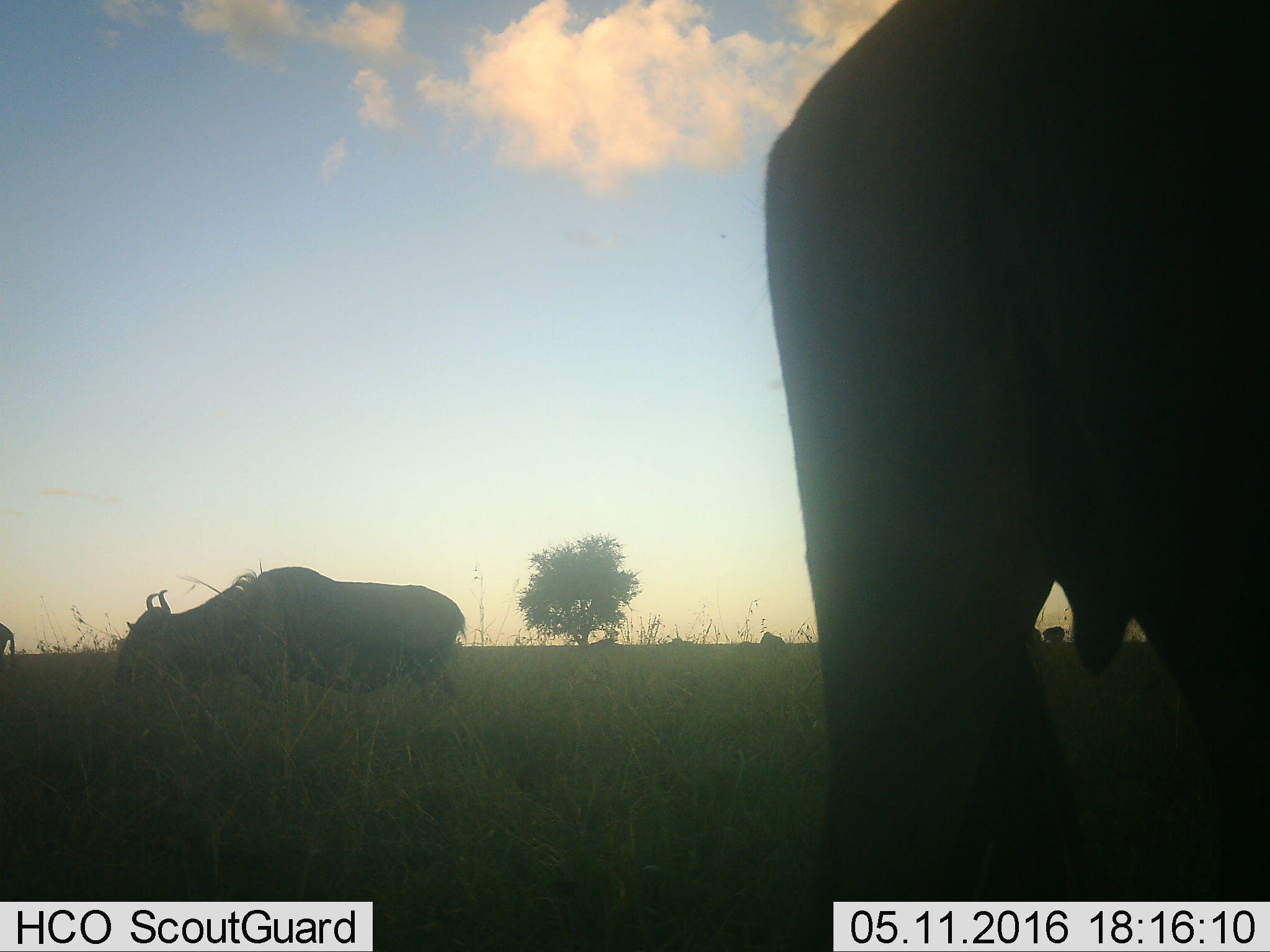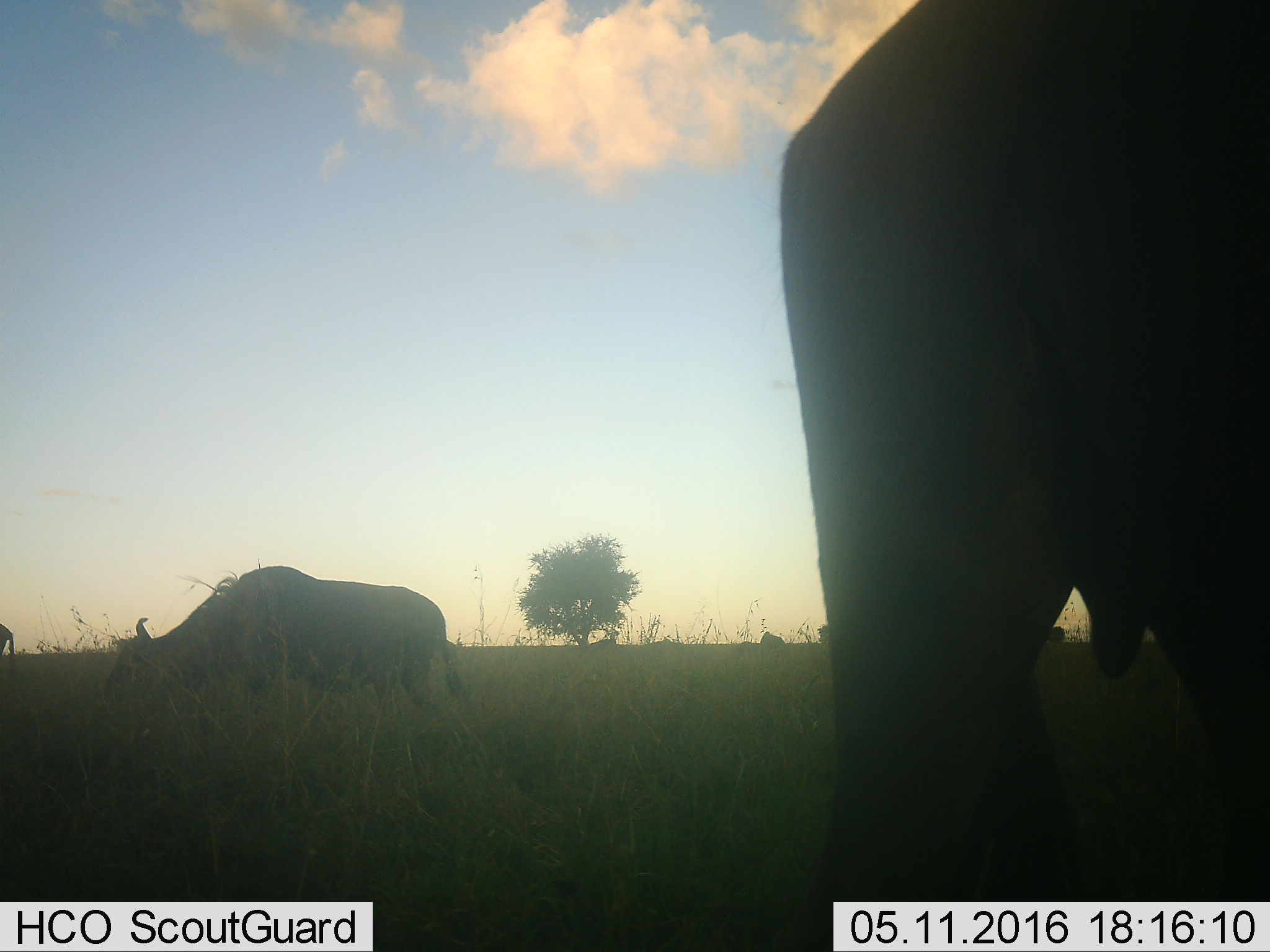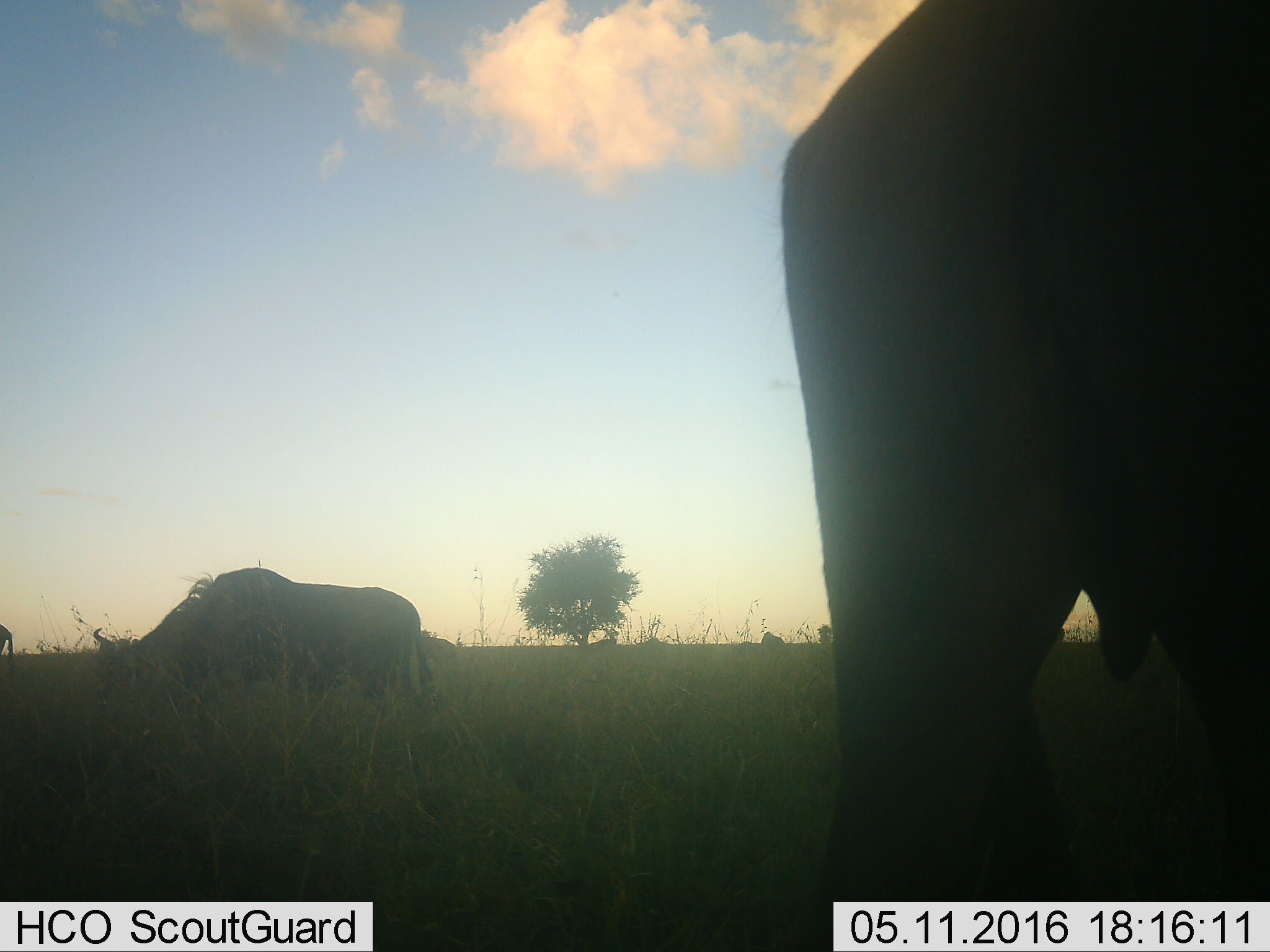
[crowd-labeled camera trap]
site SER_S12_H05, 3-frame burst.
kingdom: Animalia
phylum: Chordata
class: Mammalia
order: Artiodactyla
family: Bovidae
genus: Connochaetes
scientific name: Connochaetes taurinus taurinus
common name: blue wildebeest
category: wildebeestblue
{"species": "wildebeestblue (blue wildebeest) (Connochaetes taurinus taurinus)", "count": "4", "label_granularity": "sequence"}